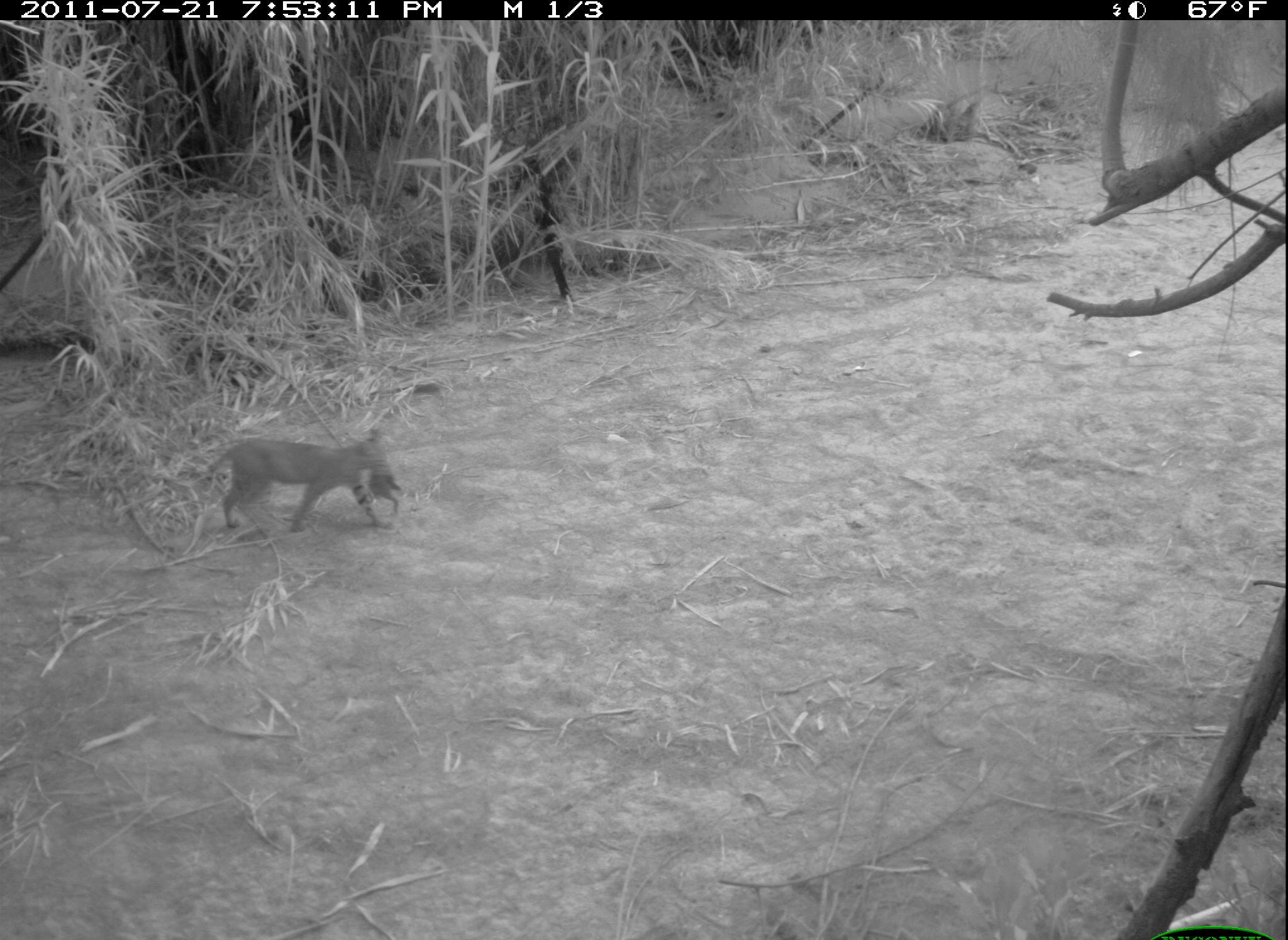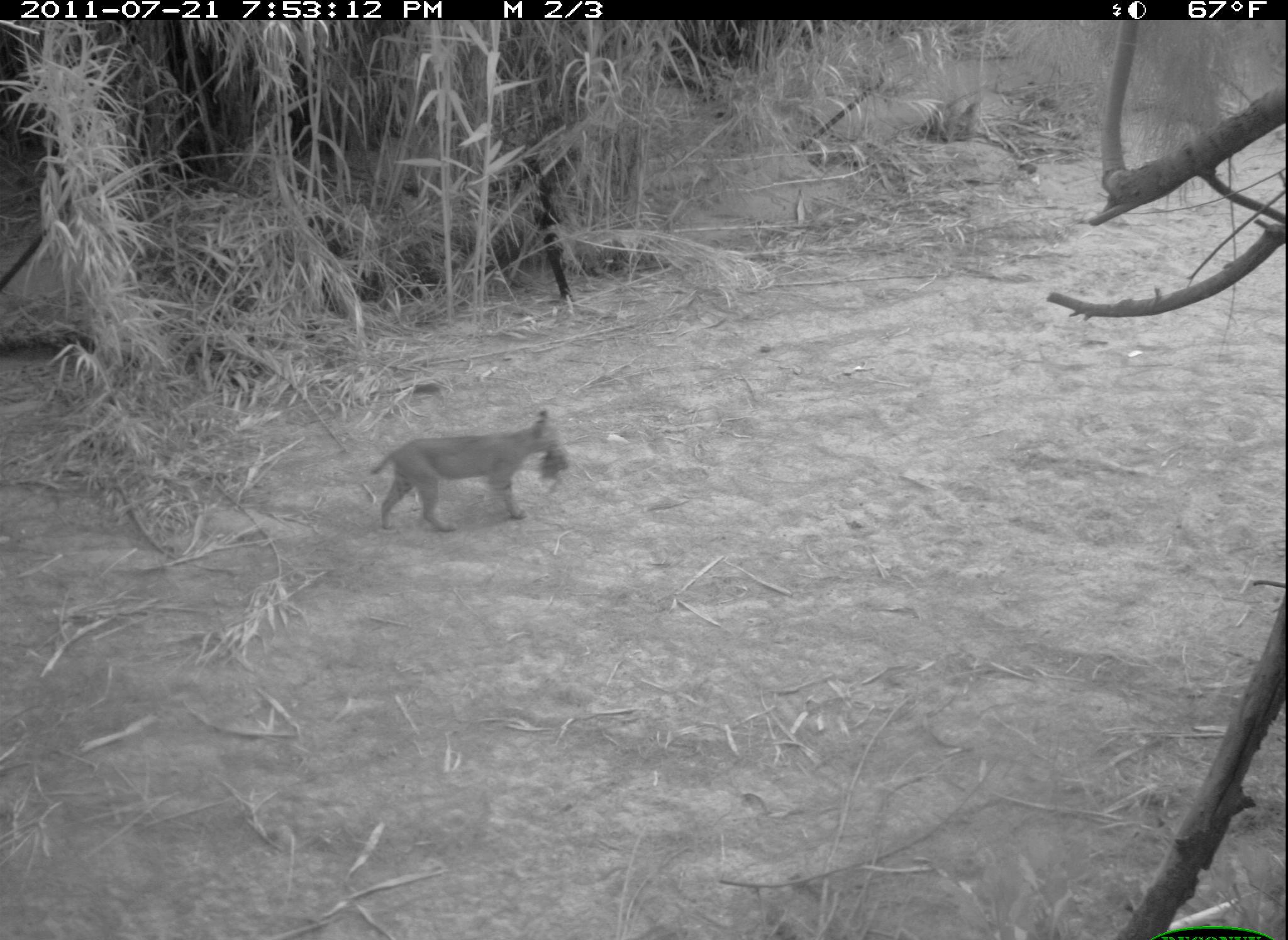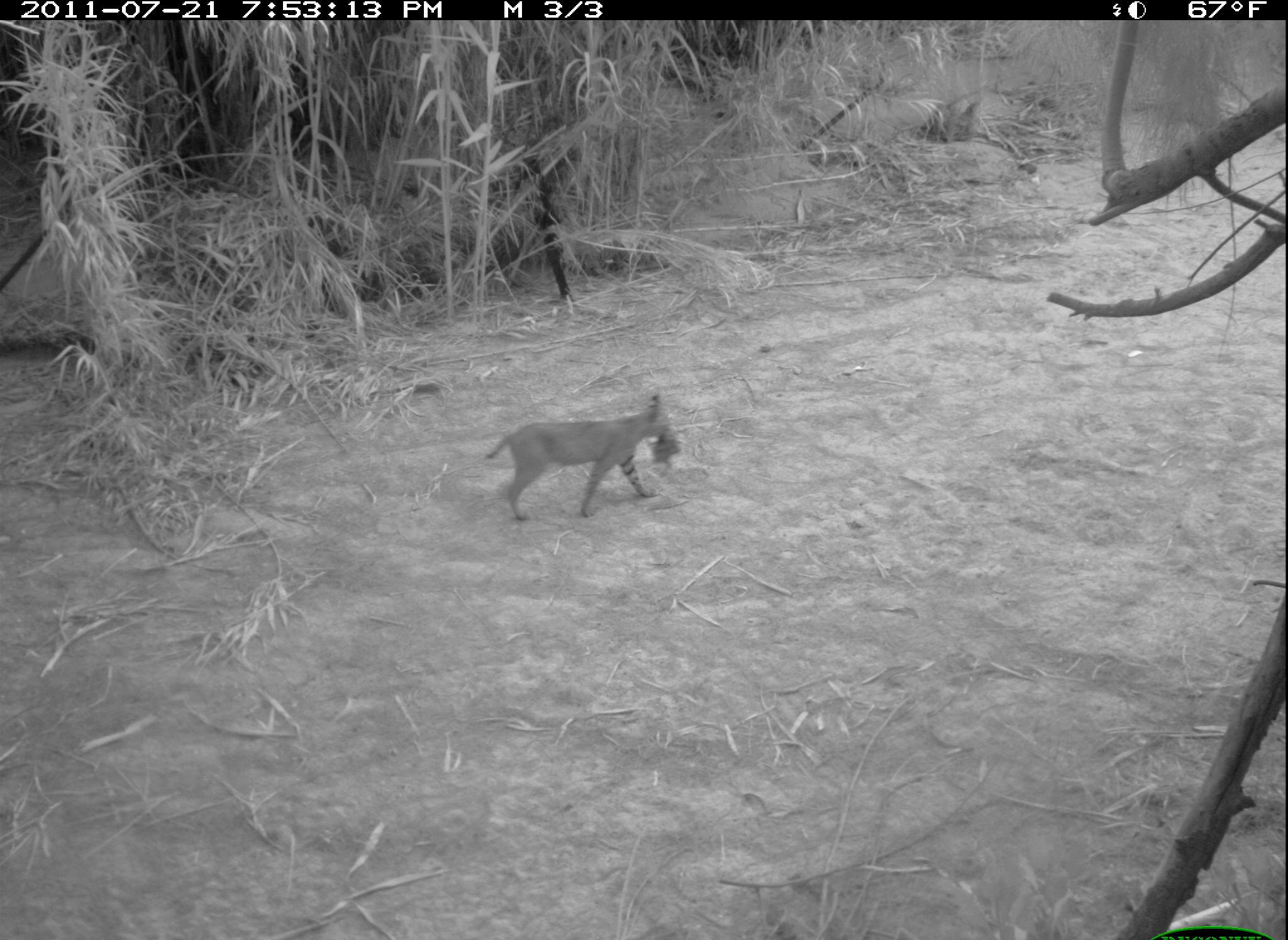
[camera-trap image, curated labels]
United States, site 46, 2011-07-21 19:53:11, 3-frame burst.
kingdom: Animalia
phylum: Chordata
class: Mammalia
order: Lagomorpha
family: Leporidae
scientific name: Leporidae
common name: rabbits and hares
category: rabbit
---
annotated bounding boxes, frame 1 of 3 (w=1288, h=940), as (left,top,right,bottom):
rabbit: (364,457,410,521)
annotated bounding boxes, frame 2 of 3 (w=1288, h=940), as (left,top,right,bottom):
rabbit: (531,439,569,499)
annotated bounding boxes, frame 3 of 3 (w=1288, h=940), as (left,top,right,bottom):
rabbit: (646,419,688,479)